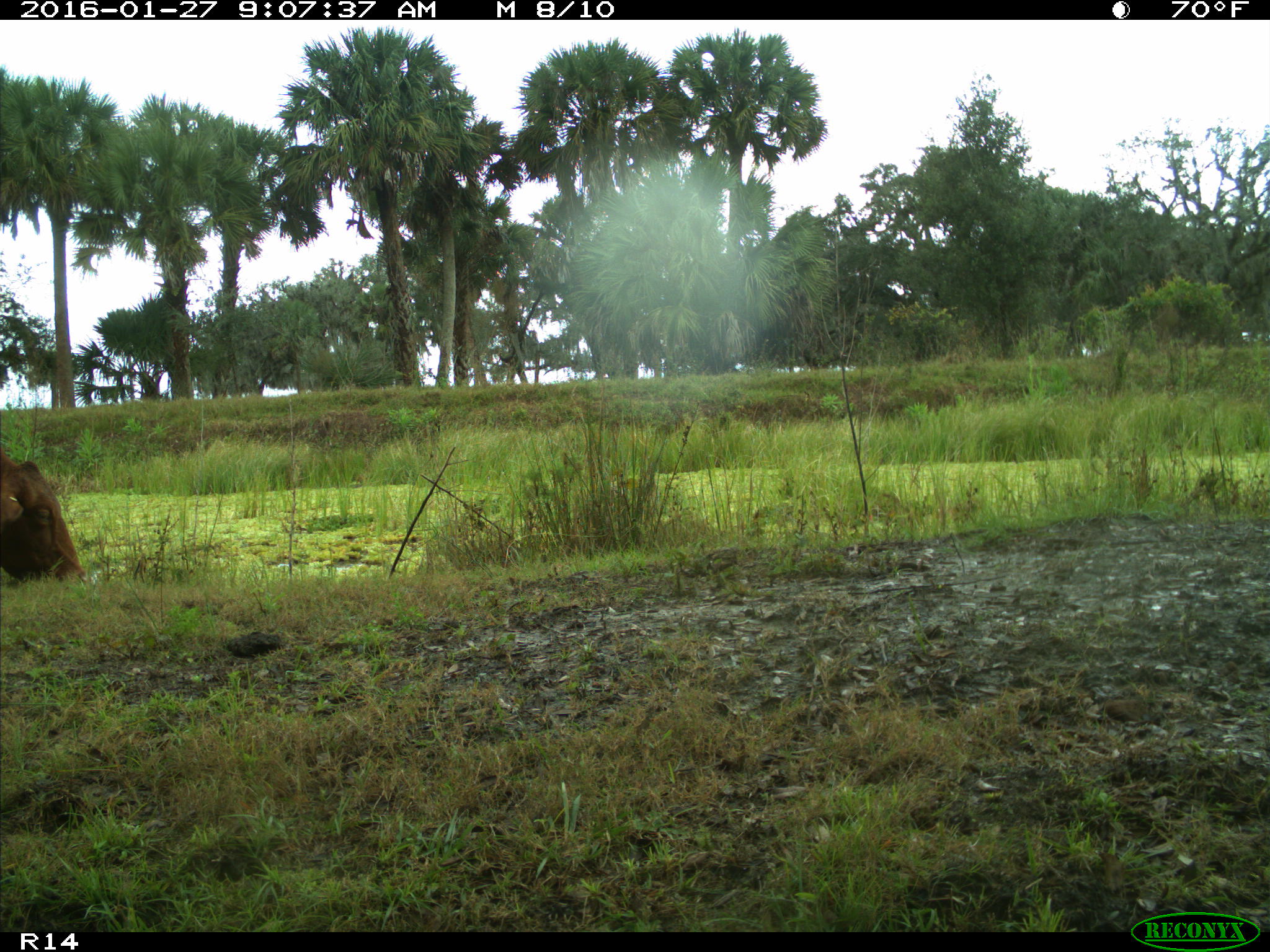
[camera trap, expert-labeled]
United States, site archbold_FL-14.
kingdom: Animalia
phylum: Chordata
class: Mammalia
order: Artiodactyla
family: Bovidae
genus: Bos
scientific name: Bos taurus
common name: domestic cow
Bos taurus (domestic cow).